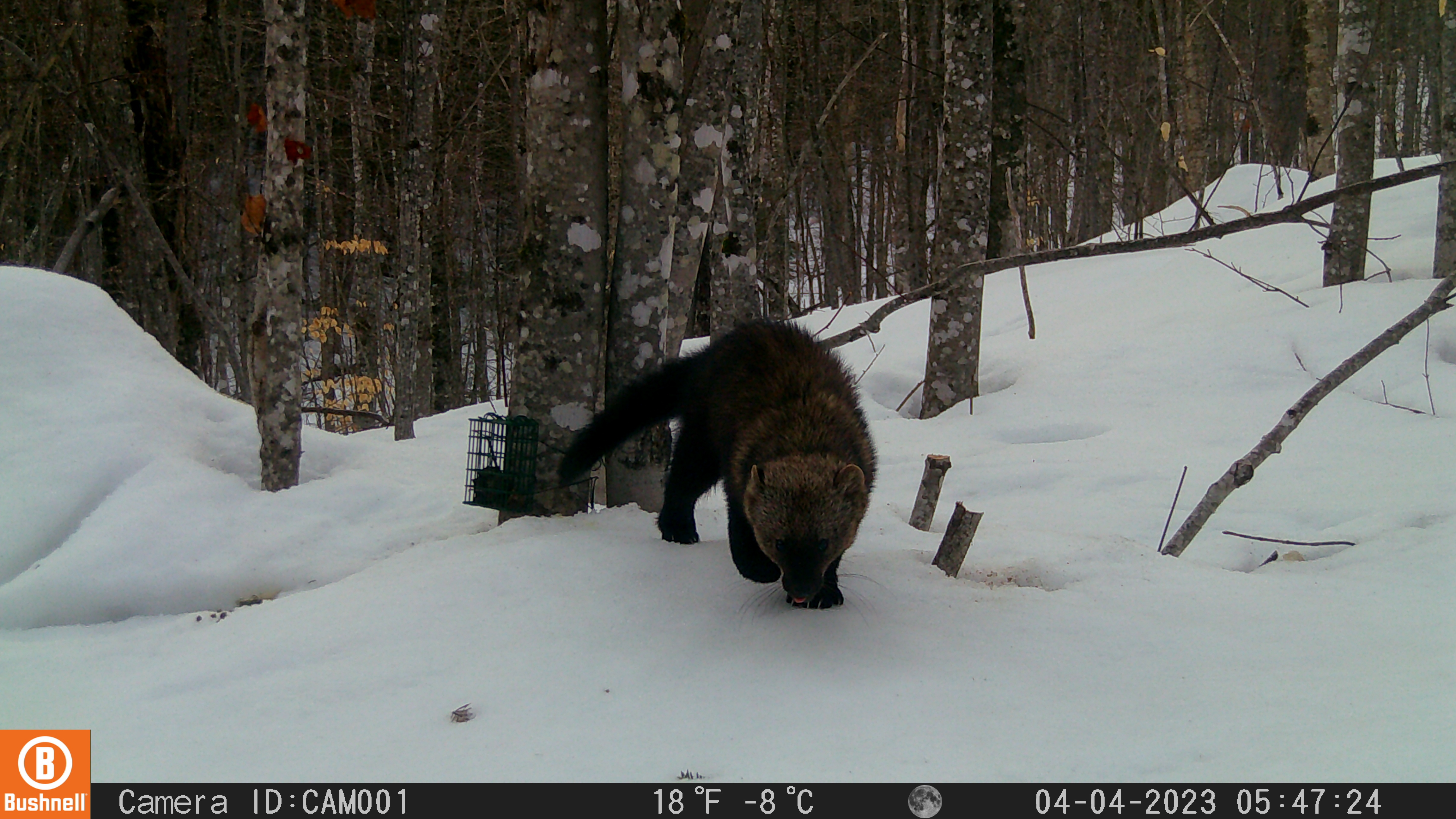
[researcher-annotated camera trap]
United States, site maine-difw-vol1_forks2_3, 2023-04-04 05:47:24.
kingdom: Animalia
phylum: Chordata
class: Mammalia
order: Carnivora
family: Mustelidae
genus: Pekania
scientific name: Pekania pennanti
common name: fisher